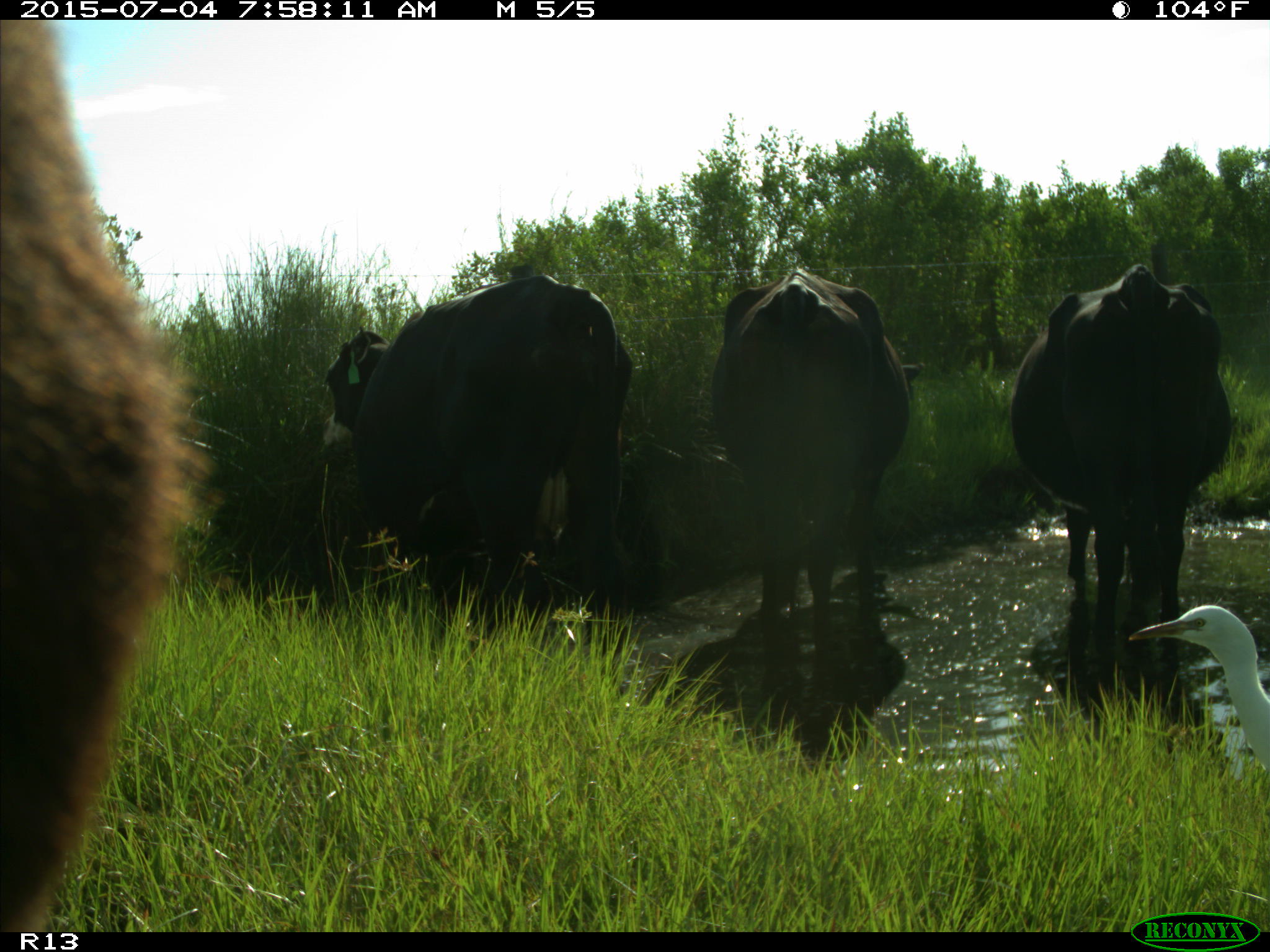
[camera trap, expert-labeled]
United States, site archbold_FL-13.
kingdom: Animalia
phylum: Chordata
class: Mammalia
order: Artiodactyla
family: Bovidae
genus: Bos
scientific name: Bos taurus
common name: domestic cow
Bos taurus (domestic cow).